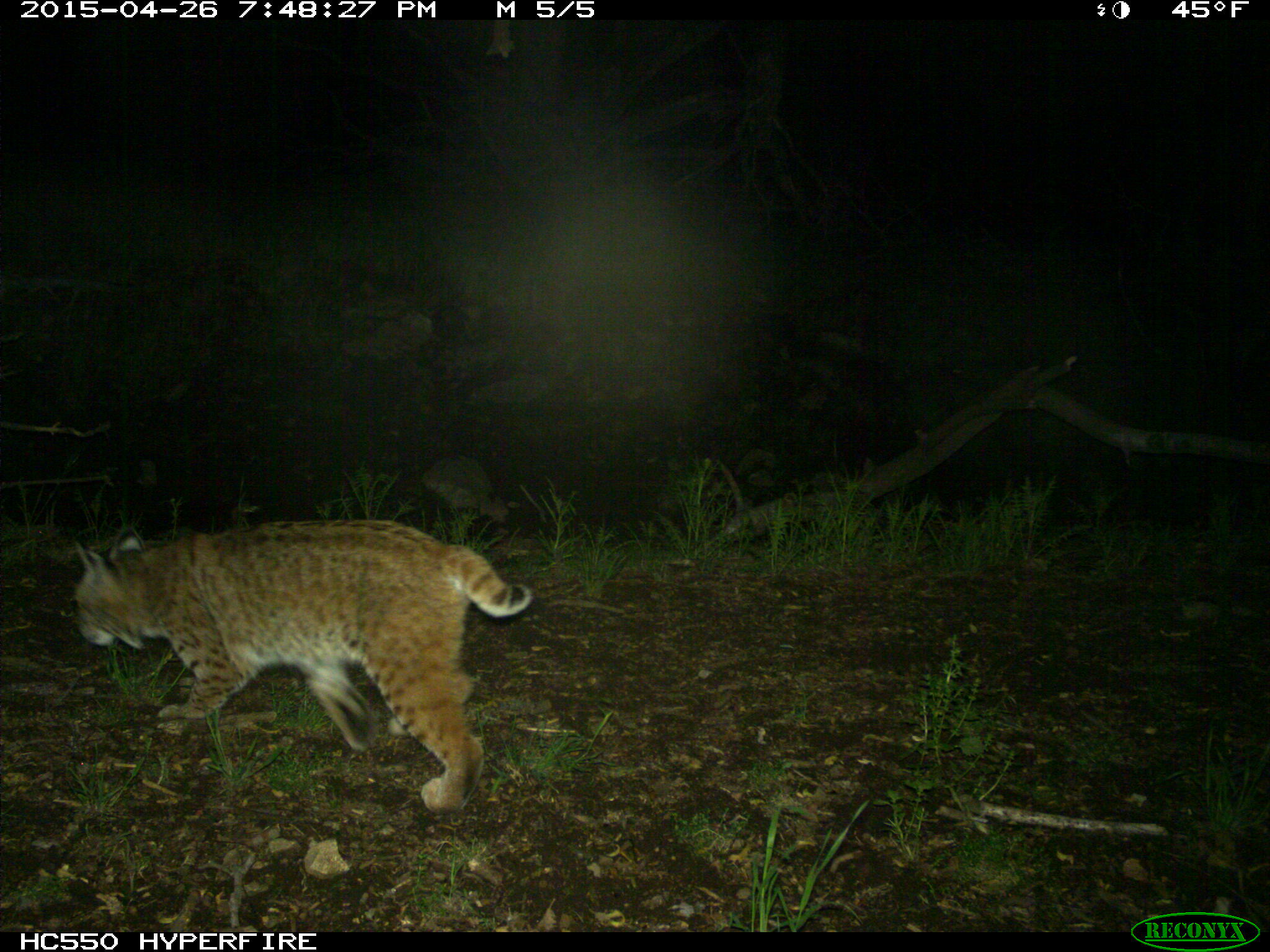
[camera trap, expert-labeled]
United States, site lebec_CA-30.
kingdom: Animalia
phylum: Chordata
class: Mammalia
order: Carnivora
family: Felidae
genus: Lynx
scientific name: Lynx rufus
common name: bobcat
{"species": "Lynx rufus (bobcat)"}